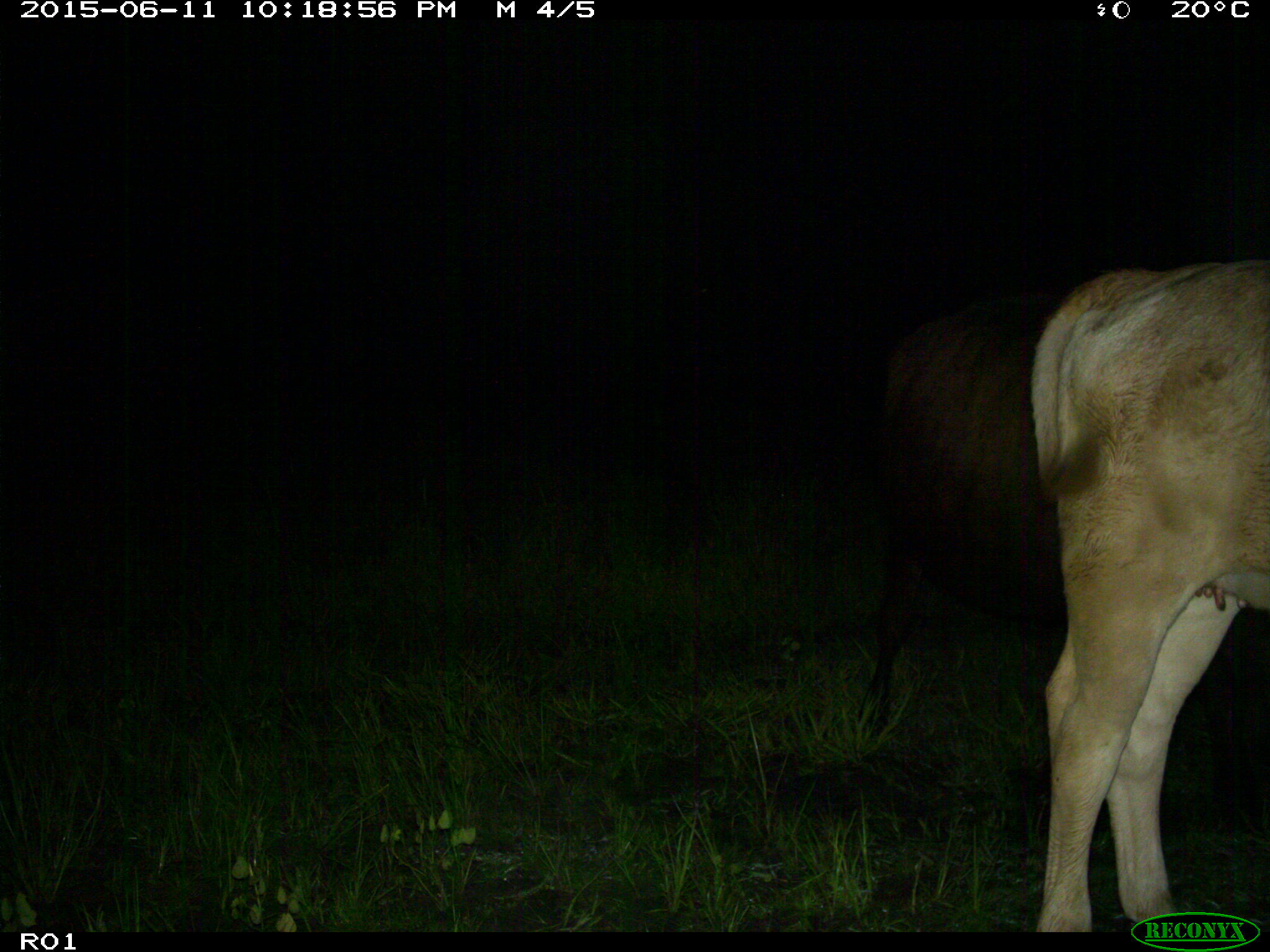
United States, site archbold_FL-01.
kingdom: Animalia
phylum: Chordata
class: Mammalia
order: Artiodactyla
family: Bovidae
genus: Bos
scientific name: Bos taurus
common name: domestic cow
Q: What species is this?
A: Bos taurus (domestic cow).